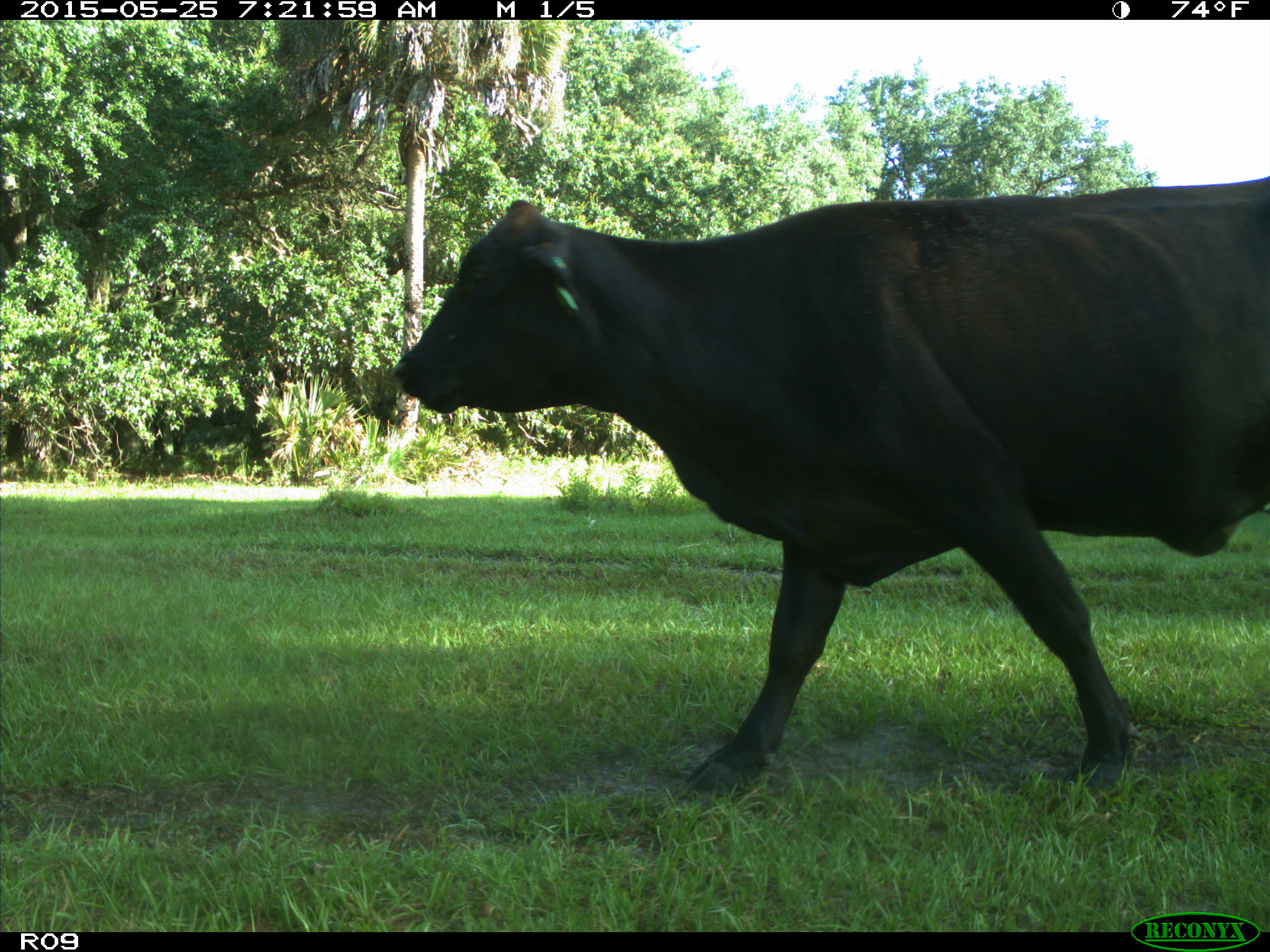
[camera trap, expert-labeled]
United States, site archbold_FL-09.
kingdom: Animalia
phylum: Chordata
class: Mammalia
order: Artiodactyla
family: Bovidae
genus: Bos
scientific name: Bos taurus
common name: domestic cow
Bos taurus (domestic cow).